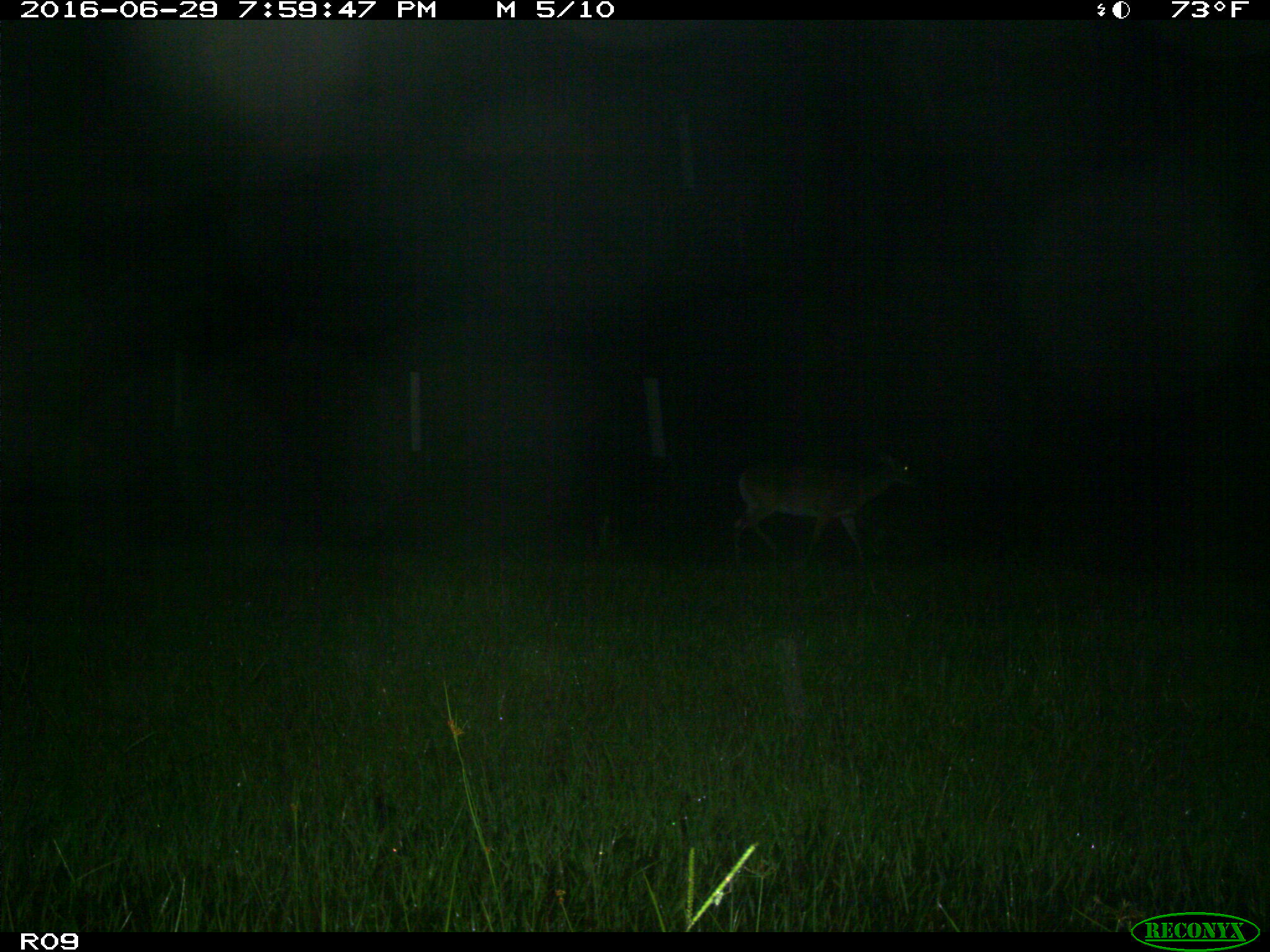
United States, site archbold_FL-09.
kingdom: Animalia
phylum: Chordata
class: Mammalia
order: Artiodactyla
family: Cervidae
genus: Odocoileus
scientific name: Odocoileus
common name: deer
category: unidentified deer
Unidentified deer (deer) (Odocoileus).